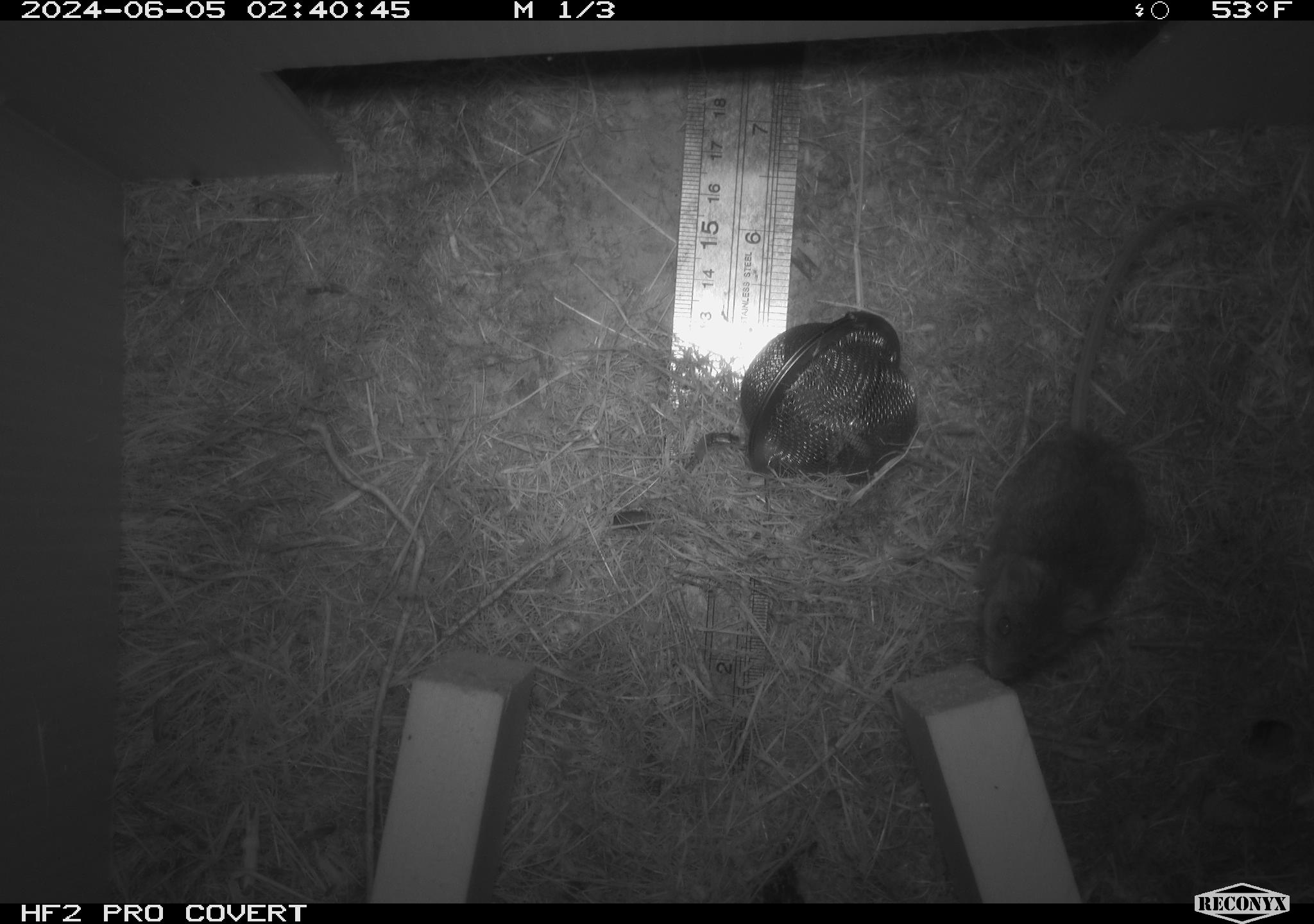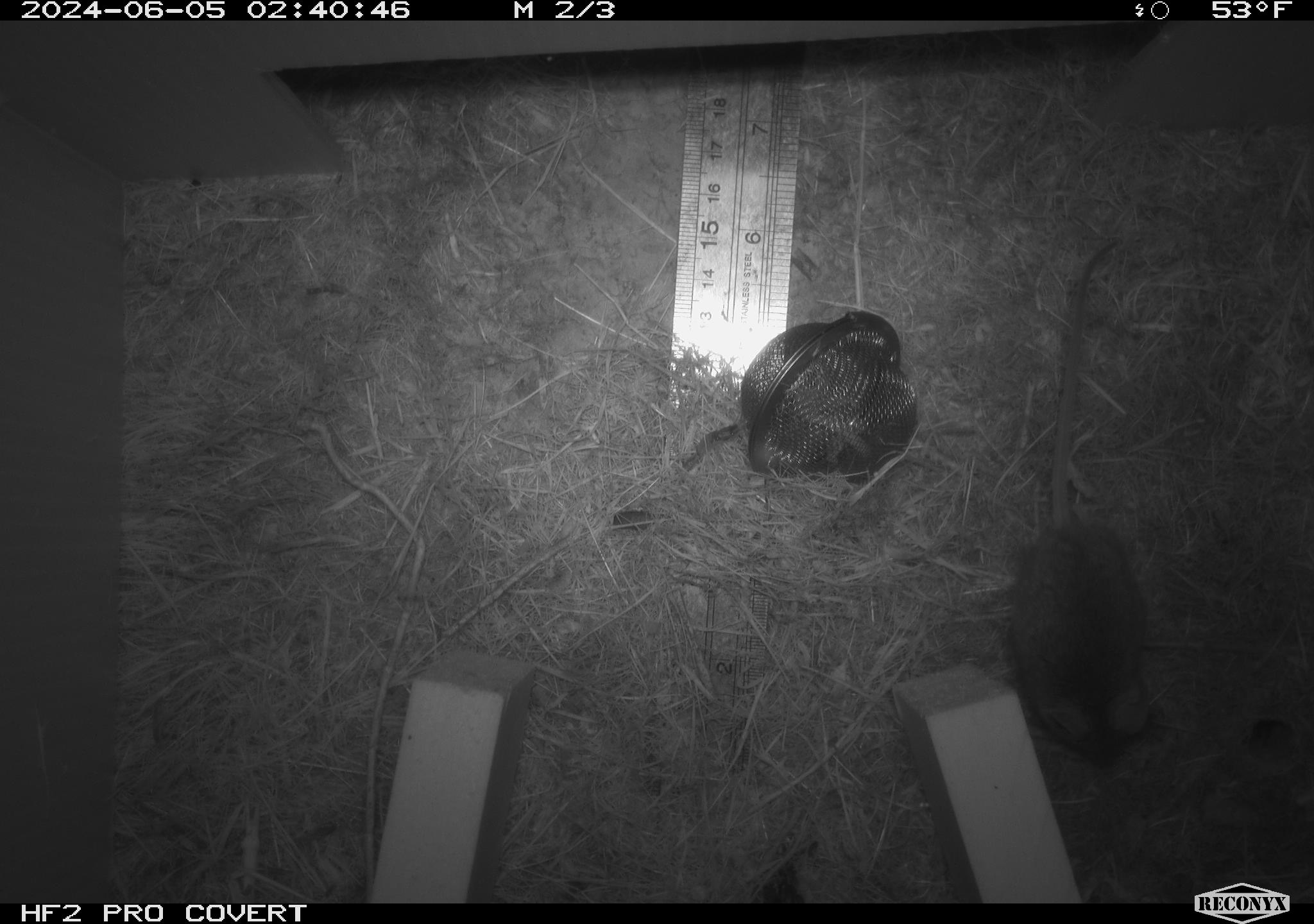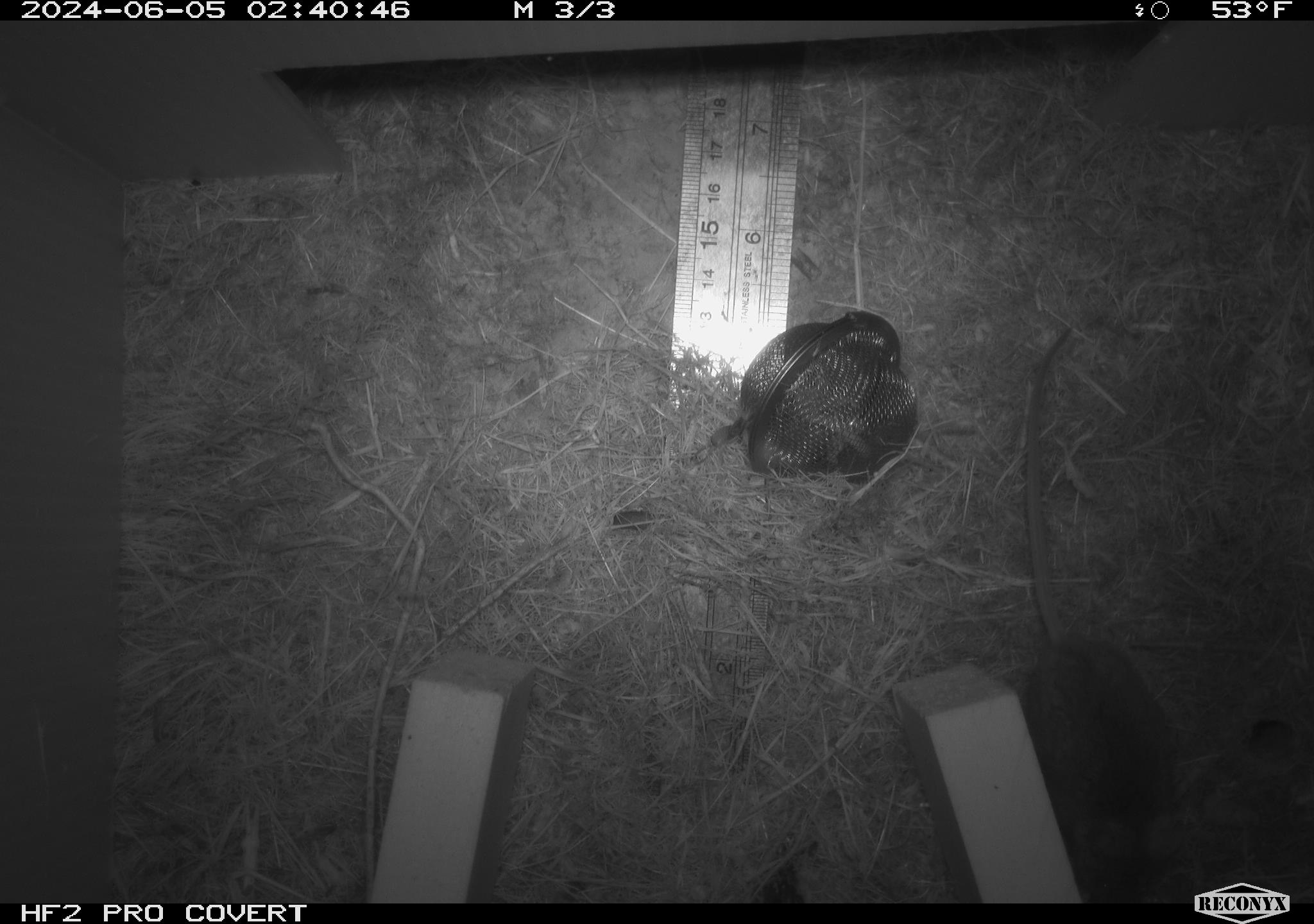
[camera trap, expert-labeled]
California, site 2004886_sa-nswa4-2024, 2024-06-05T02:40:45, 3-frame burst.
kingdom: Animalia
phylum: Arthropoda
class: Malacostraca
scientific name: Malacostraca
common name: amphipods, crabs, isopods, krill, lobsters and shrimps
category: malacostracan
Malacostracan (amphipods, crabs, isopods, krill, lobsters and shrimps) (Malacostraca).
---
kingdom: Animalia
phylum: Chordata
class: Mammalia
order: Rodentia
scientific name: Rodentia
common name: mouse species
Mouse species (Rodentia).